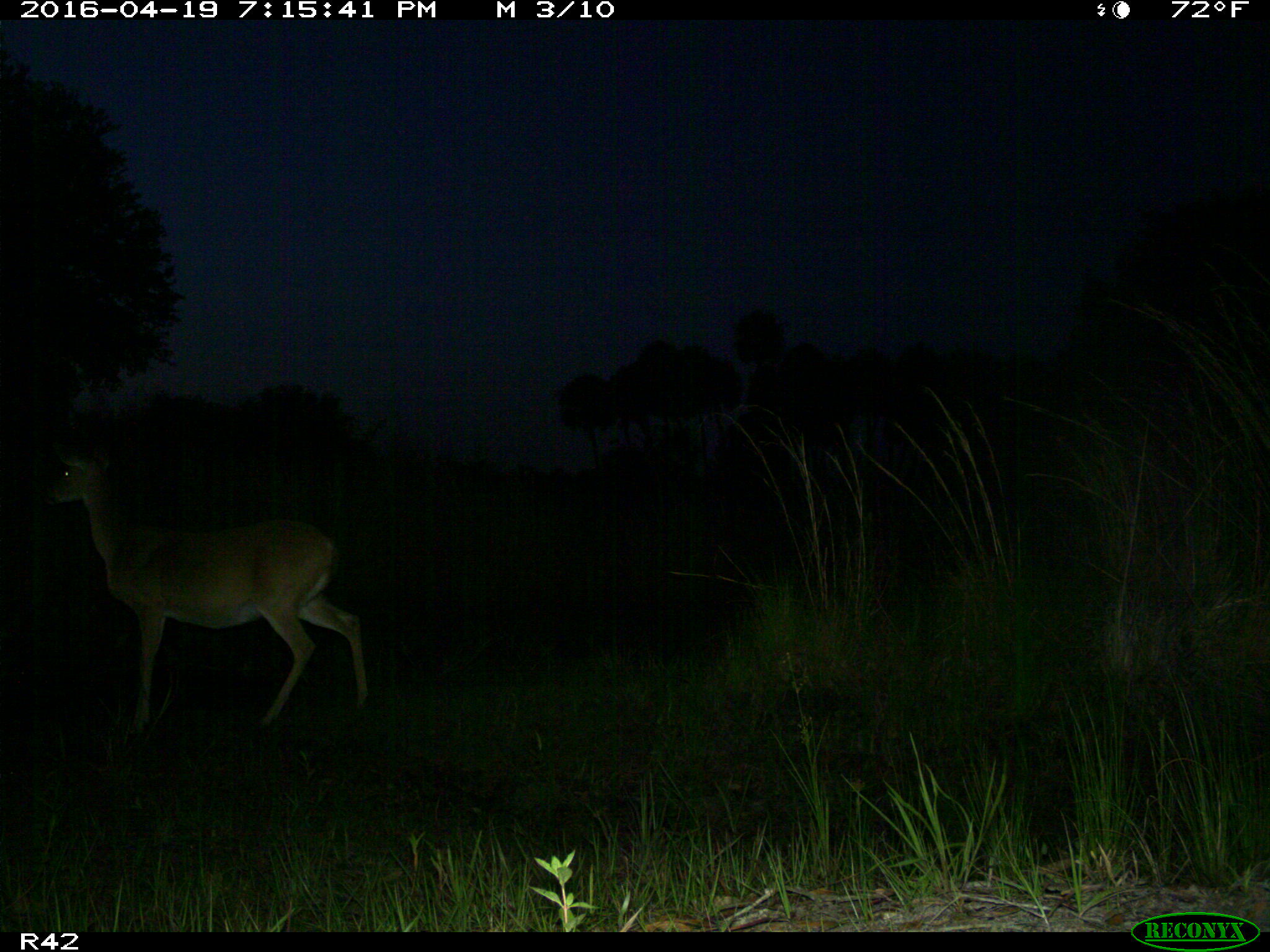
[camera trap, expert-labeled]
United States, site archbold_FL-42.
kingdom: Animalia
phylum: Chordata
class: Mammalia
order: Artiodactyla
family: Cervidae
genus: Odocoileus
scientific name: Odocoileus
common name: deer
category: unidentified deer